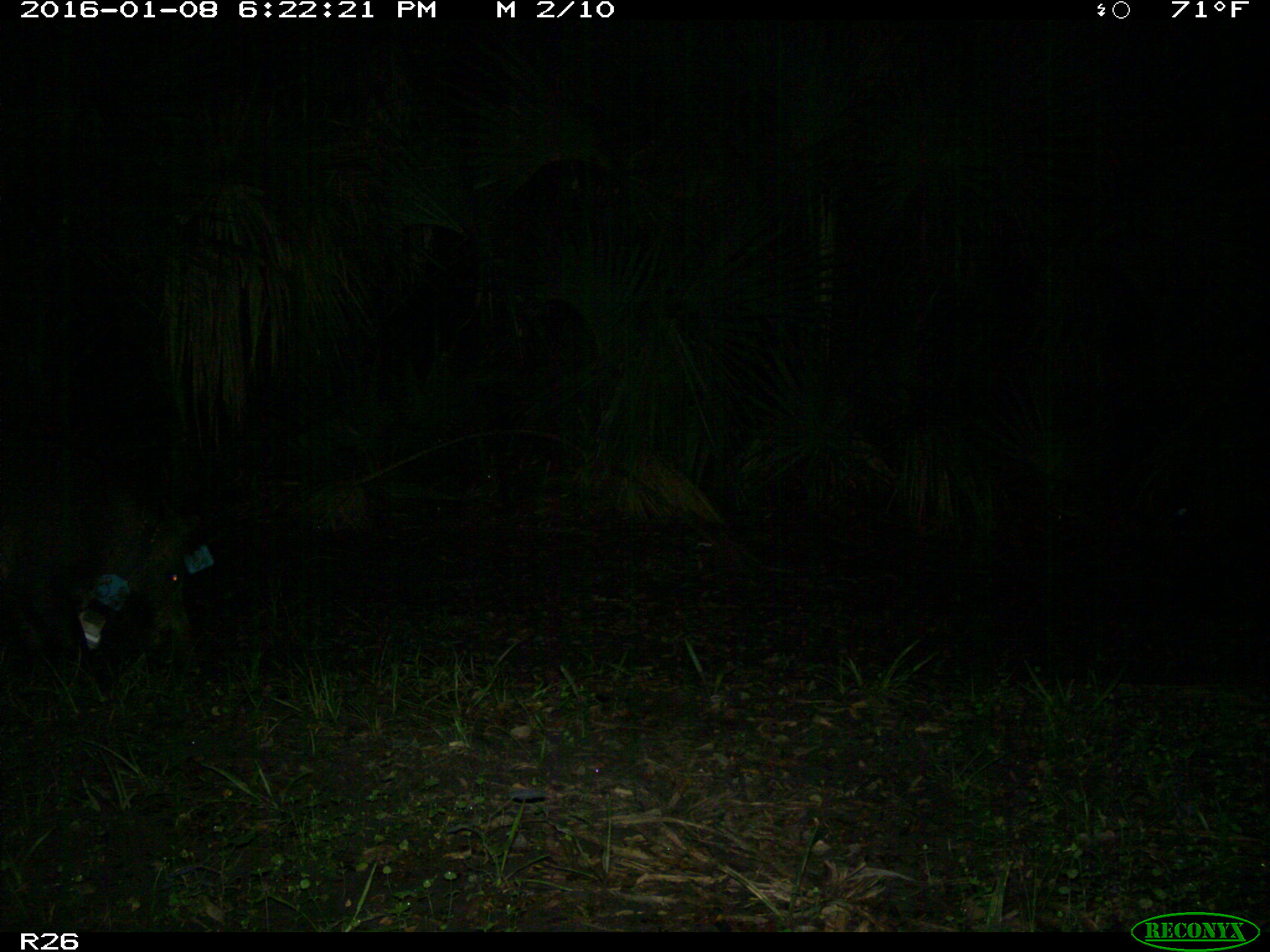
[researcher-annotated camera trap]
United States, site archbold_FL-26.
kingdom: Animalia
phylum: Chordata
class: Mammalia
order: Artiodactyla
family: Suidae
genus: Sus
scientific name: Sus scrofa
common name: wild boar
Sus scrofa (wild boar).